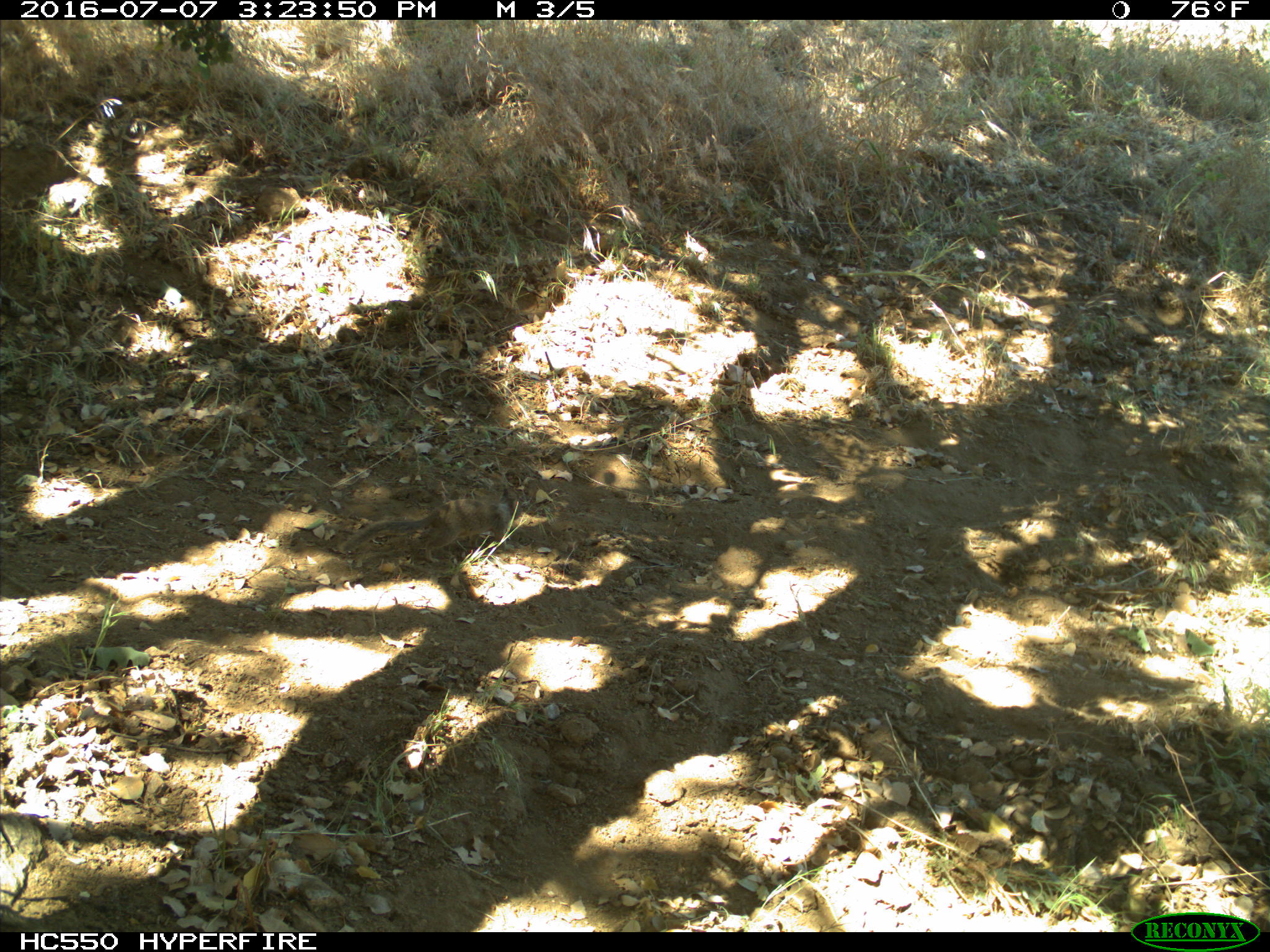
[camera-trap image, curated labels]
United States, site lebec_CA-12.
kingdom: Animalia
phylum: Chordata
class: Mammalia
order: Rodentia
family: Sciuridae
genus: Otospermophilus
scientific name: Otospermophilus beecheyi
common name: california ground squirrel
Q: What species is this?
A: Otospermophilus beecheyi (california ground squirrel).